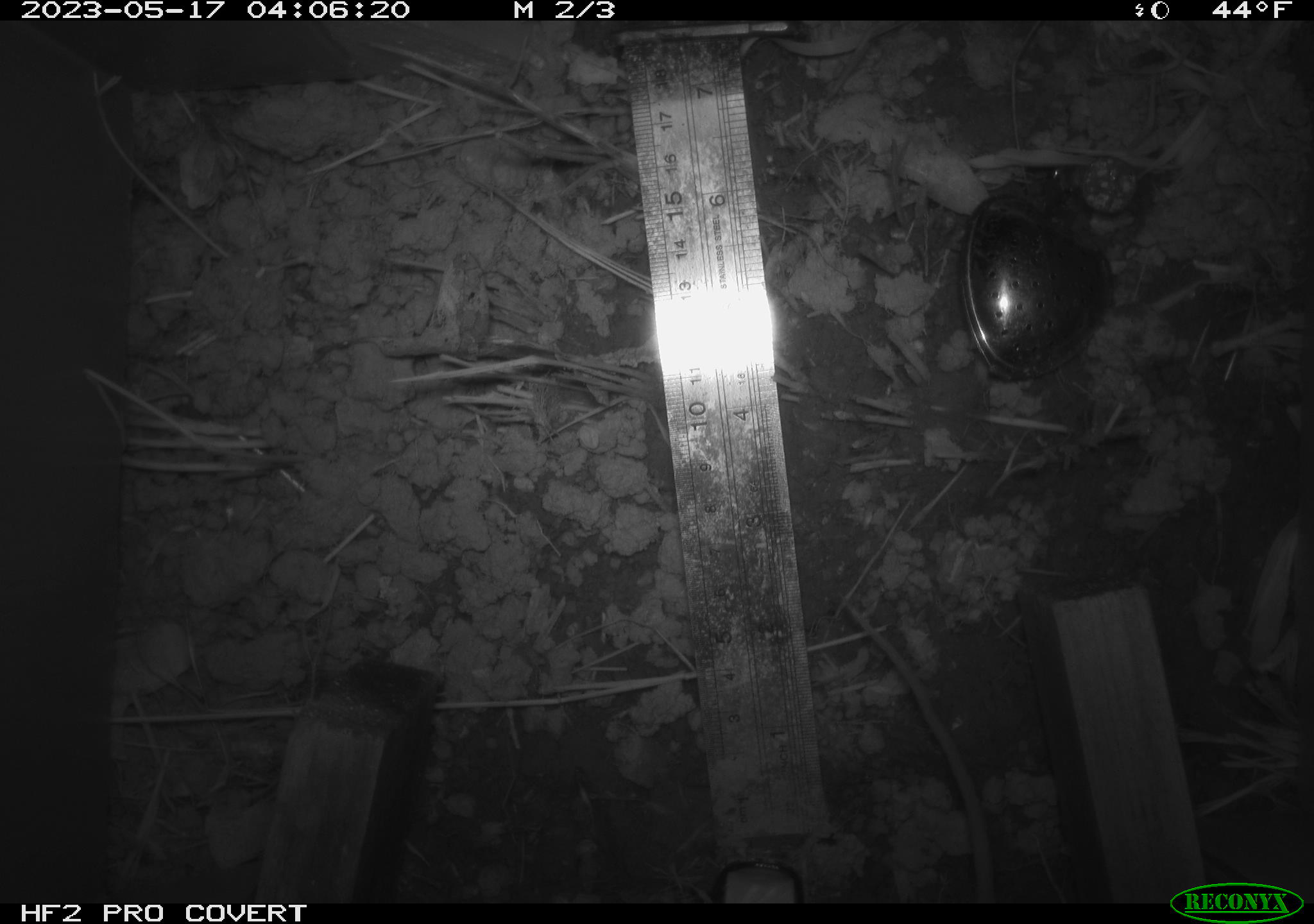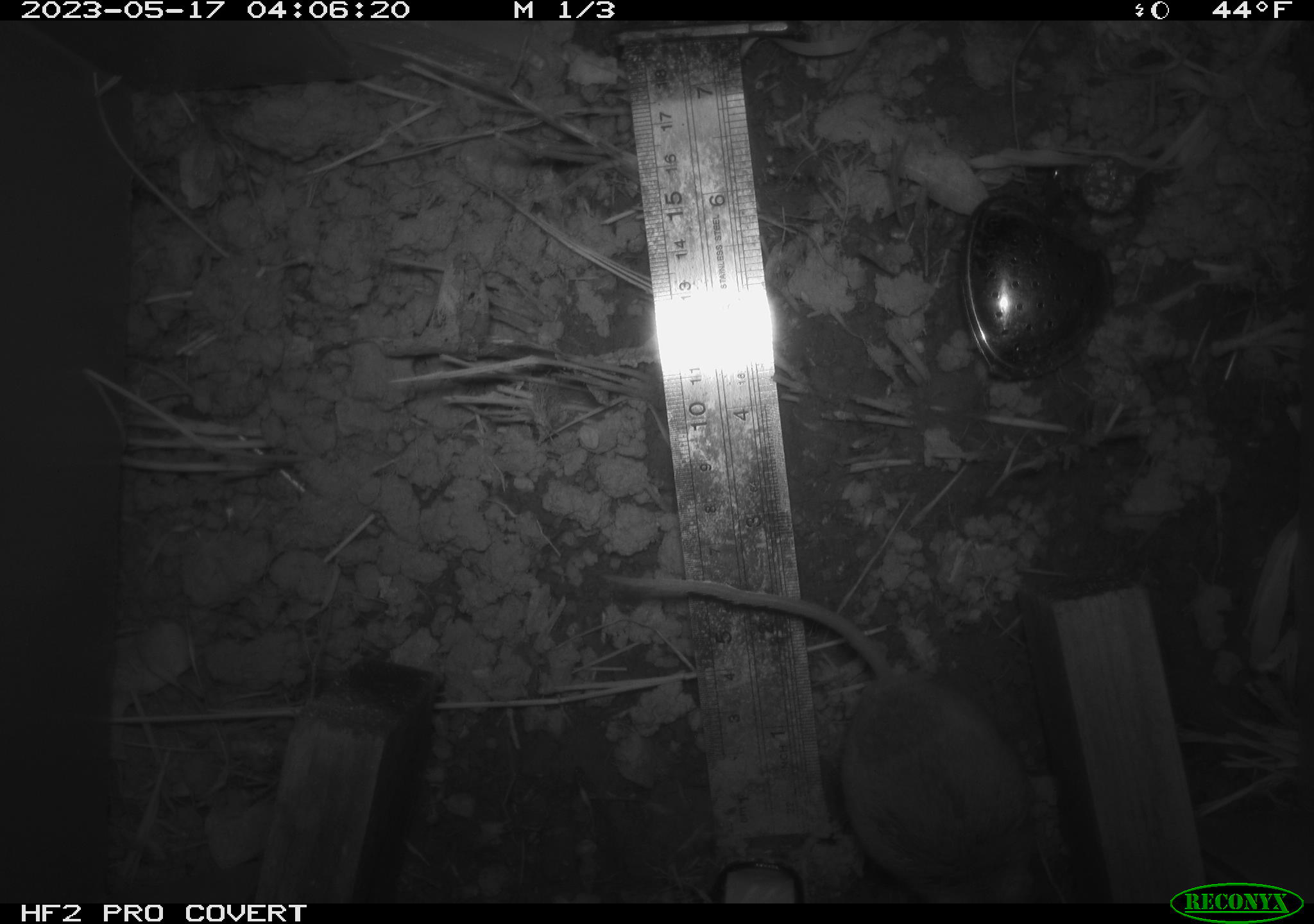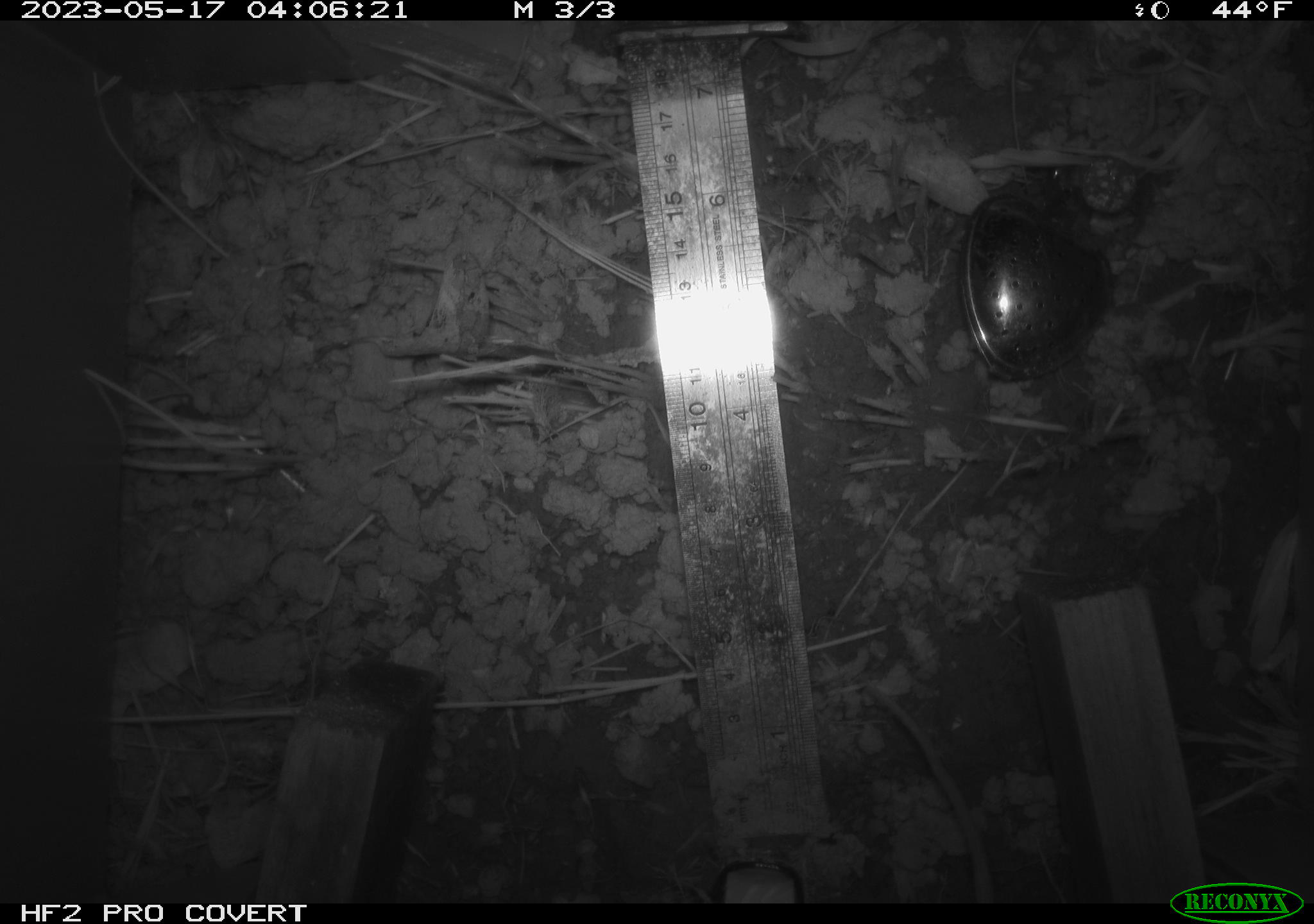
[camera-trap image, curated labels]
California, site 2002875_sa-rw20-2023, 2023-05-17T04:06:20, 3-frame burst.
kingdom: Animalia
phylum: Chordata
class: Mammalia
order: Rodentia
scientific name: Rodentia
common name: rodent